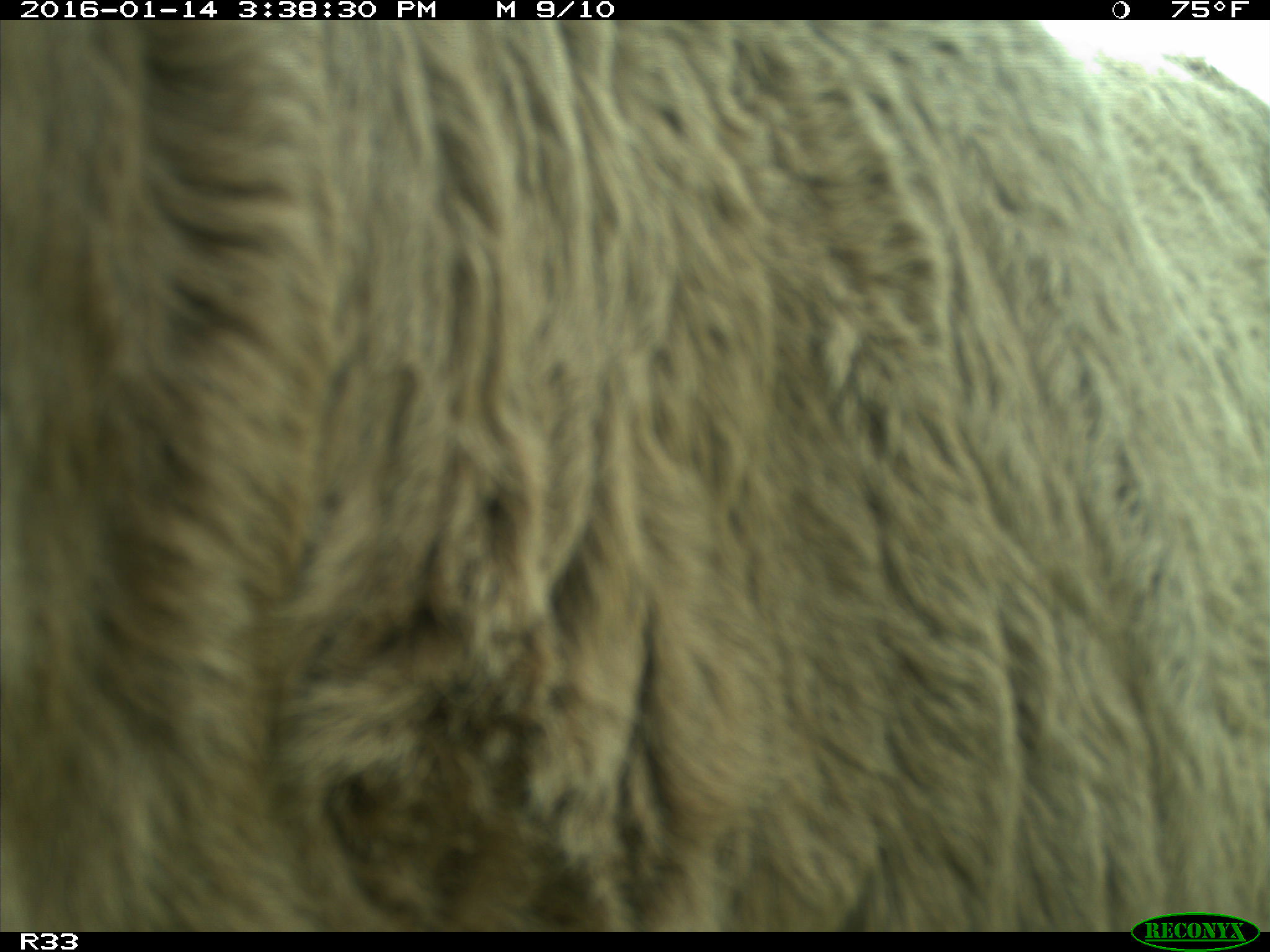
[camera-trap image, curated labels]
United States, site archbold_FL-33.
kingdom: Animalia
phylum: Chordata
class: Mammalia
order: Artiodactyla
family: Bovidae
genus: Bos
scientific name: Bos taurus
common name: domestic cow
Bos taurus (domestic cow).